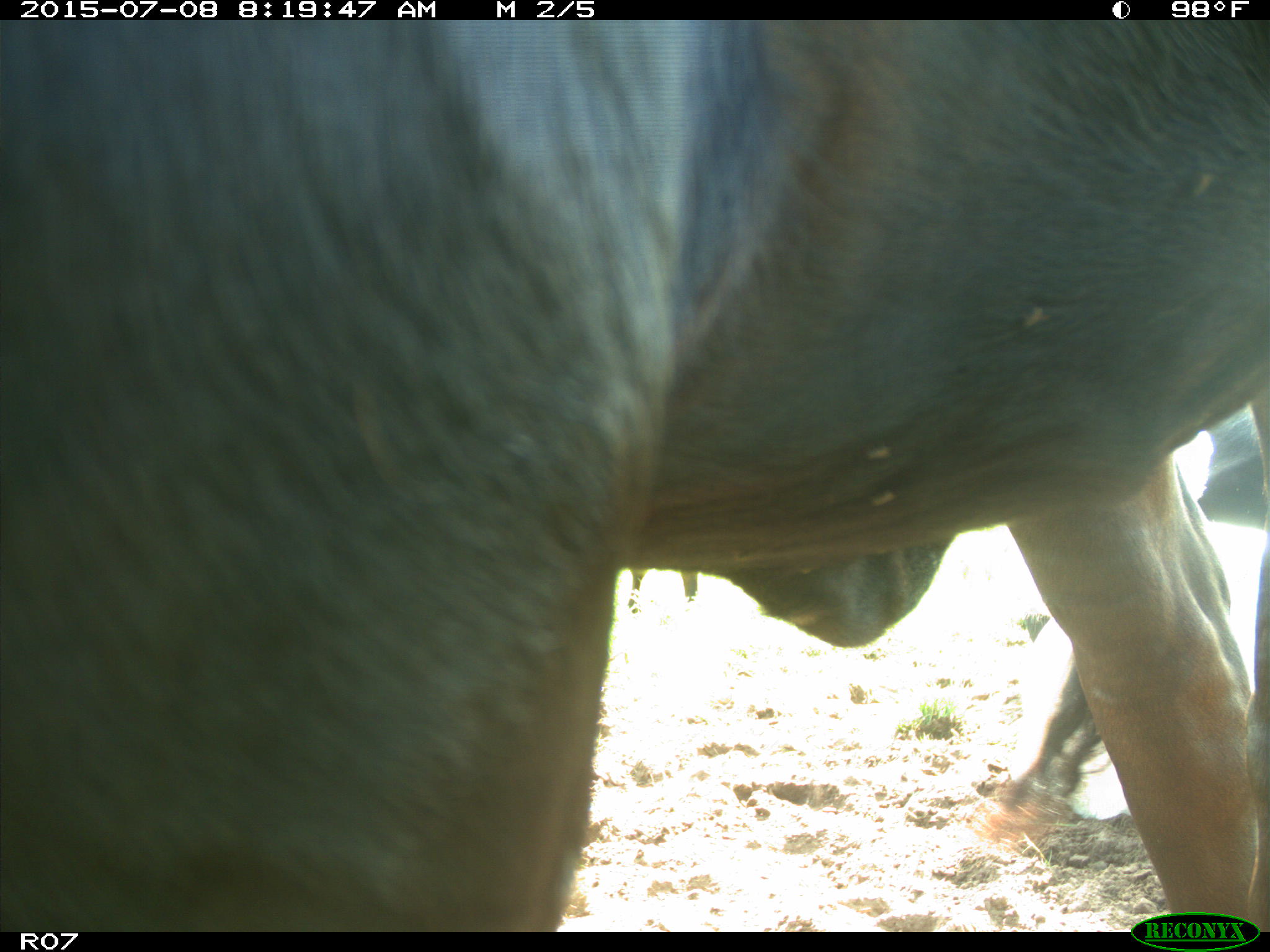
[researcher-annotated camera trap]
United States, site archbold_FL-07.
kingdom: Animalia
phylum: Chordata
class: Mammalia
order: Artiodactyla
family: Bovidae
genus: Bos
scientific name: Bos taurus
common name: domestic cow